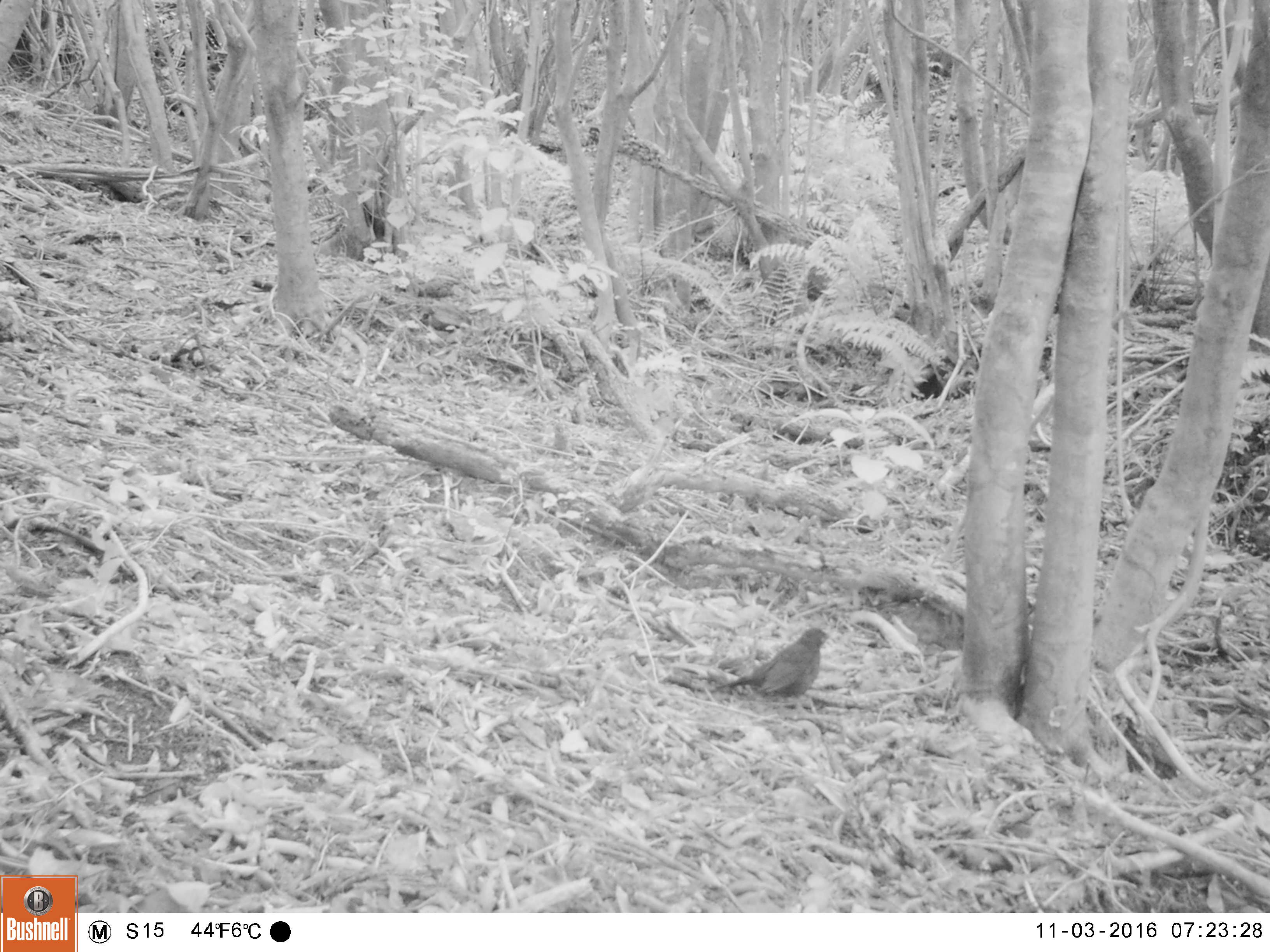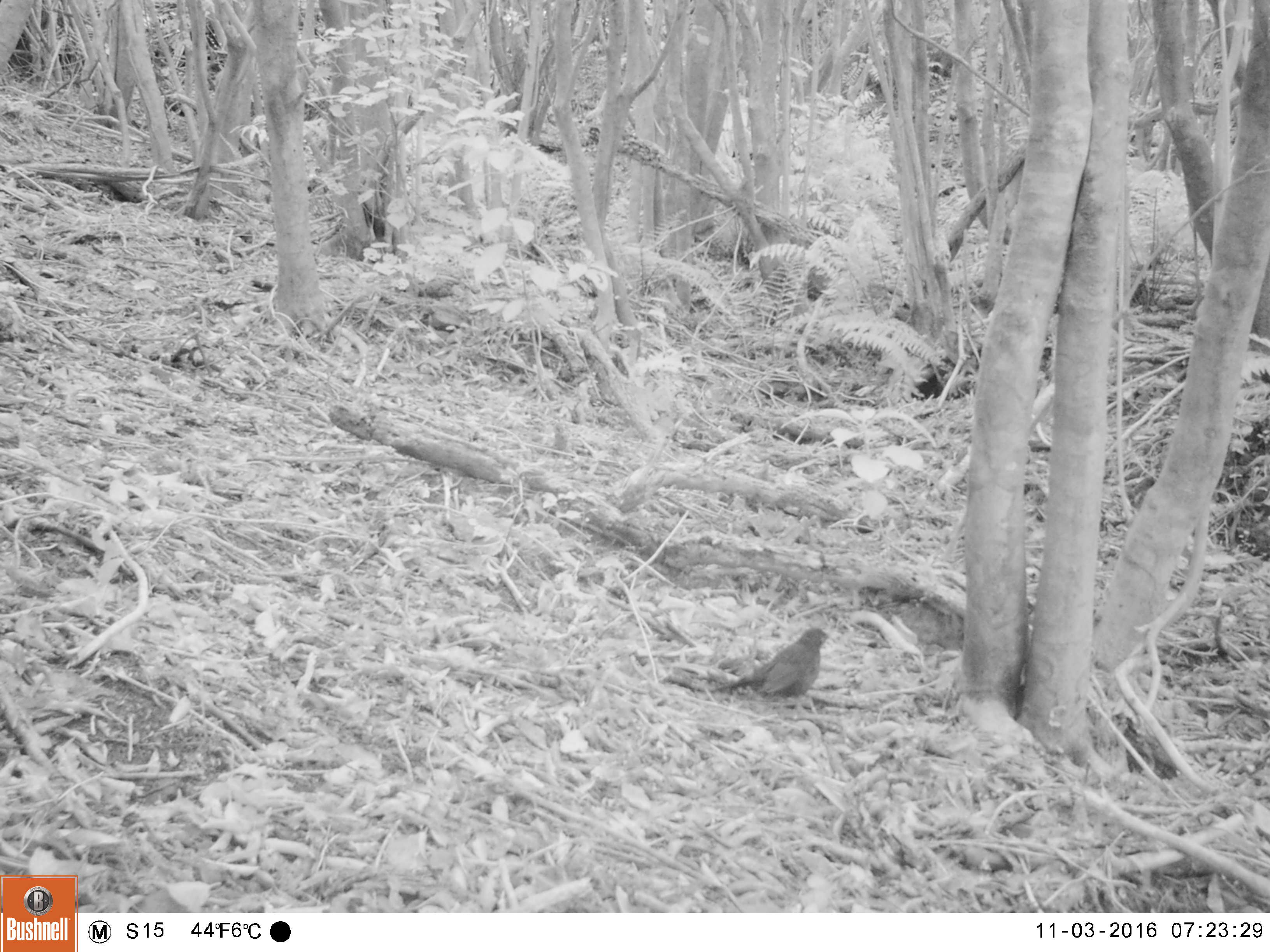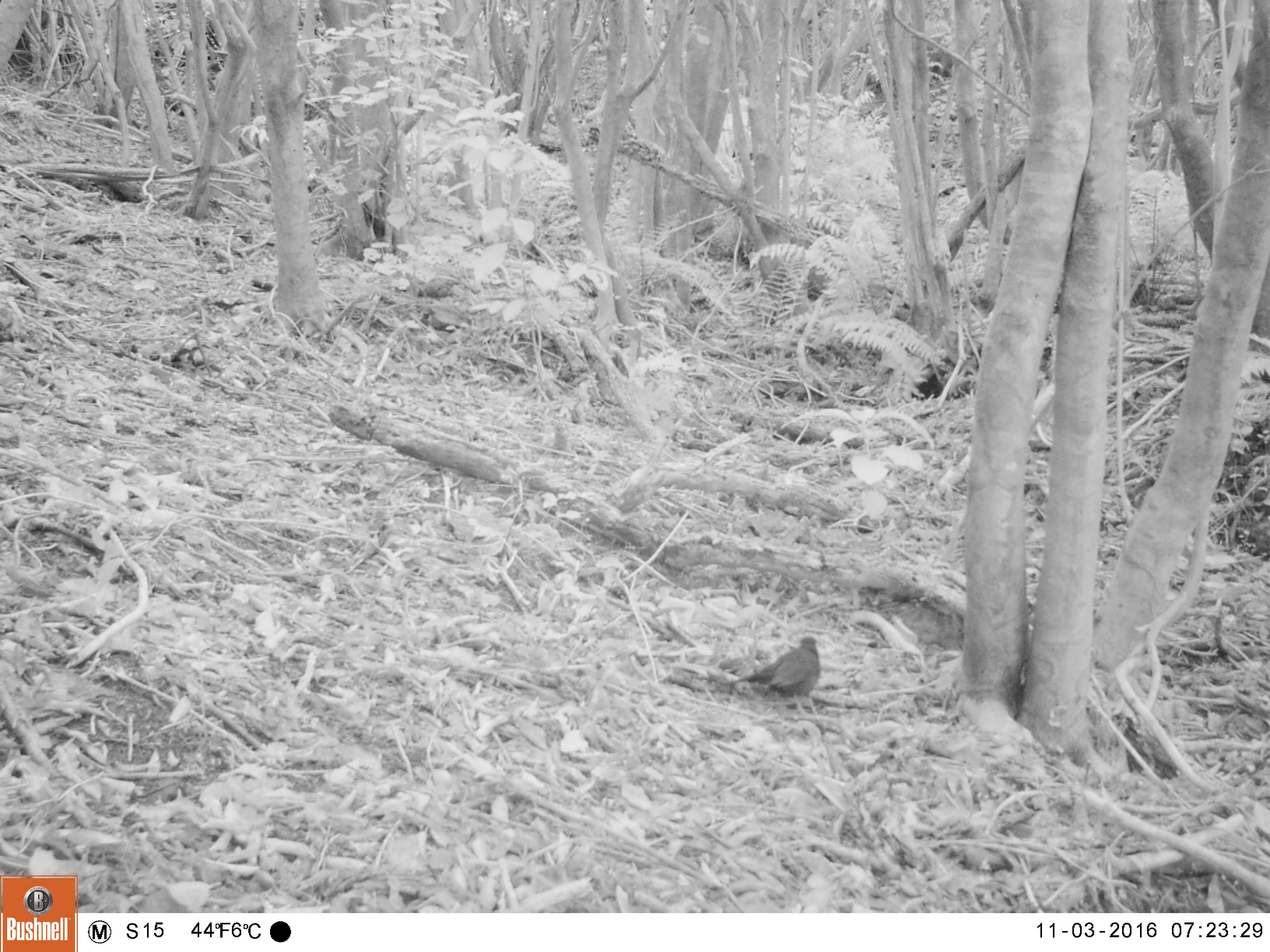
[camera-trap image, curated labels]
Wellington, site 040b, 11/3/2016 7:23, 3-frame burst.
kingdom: Animalia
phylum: Chordata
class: Aves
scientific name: Aves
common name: bird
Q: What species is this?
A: Bird (Aves).